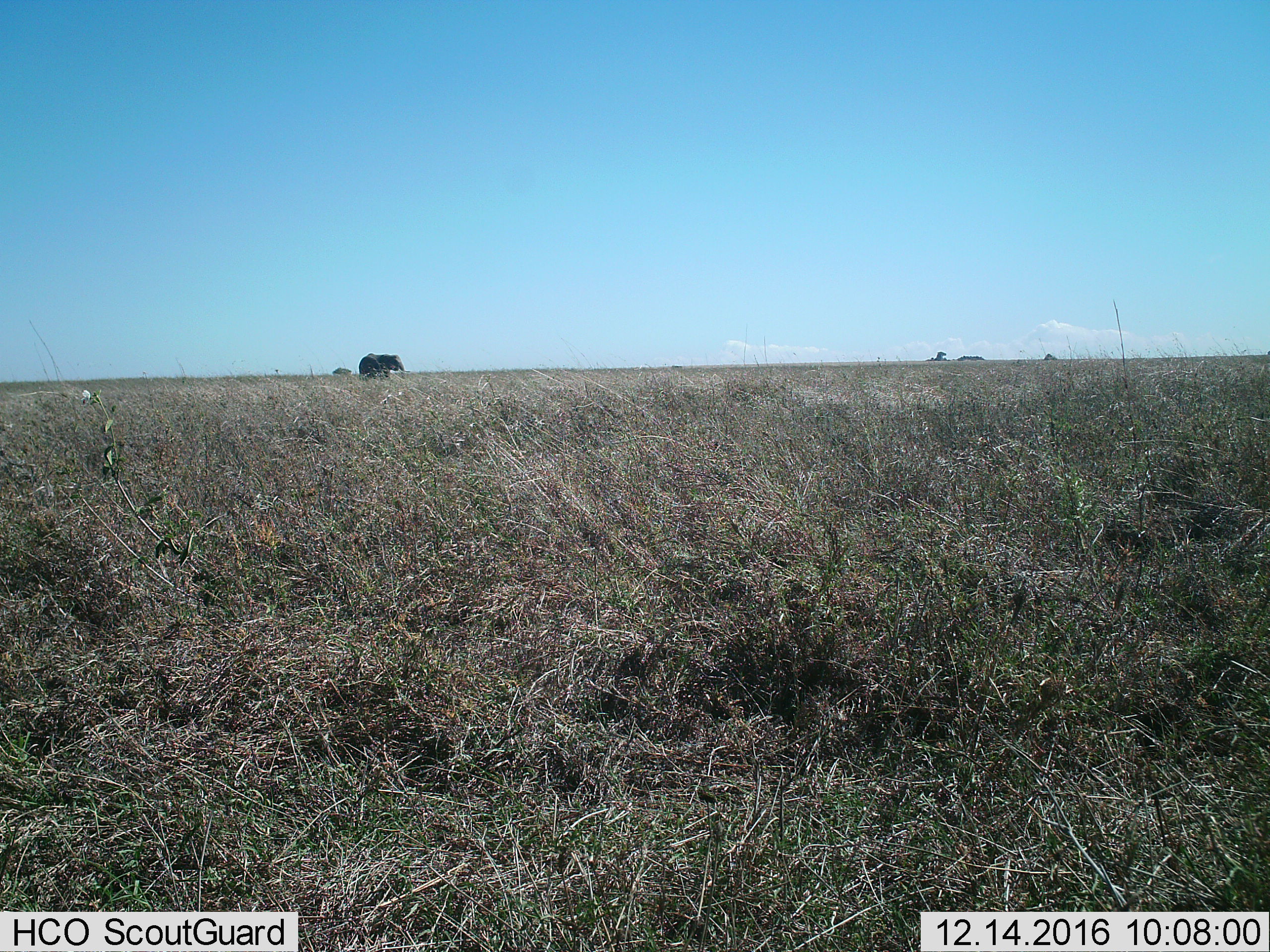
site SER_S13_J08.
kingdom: Animalia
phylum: Chordata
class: Mammalia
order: Proboscidea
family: Elephantidae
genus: Loxodonta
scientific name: Loxodonta africana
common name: african bush elephant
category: elephant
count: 1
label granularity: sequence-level